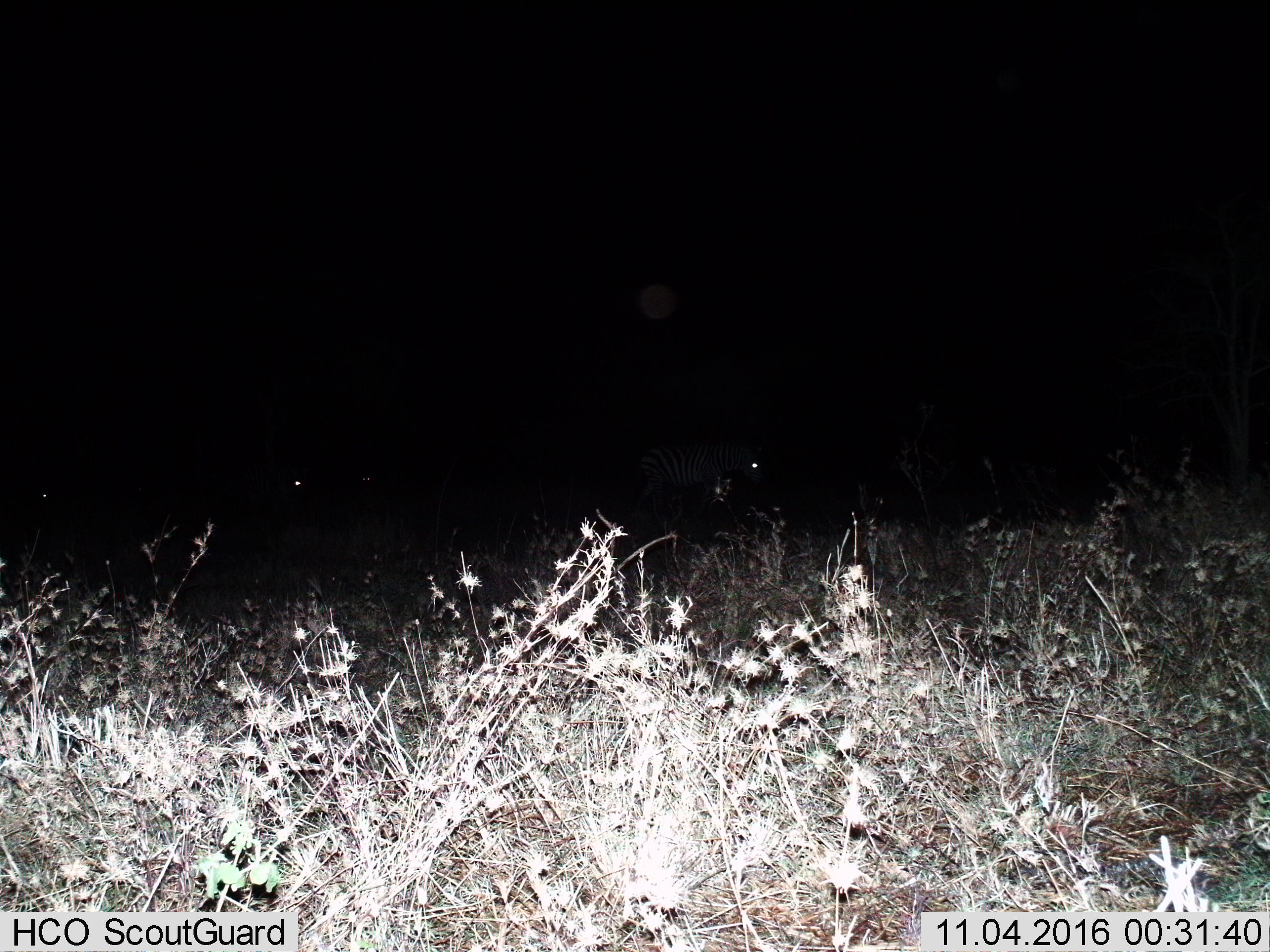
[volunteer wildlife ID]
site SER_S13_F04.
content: unidentified animal